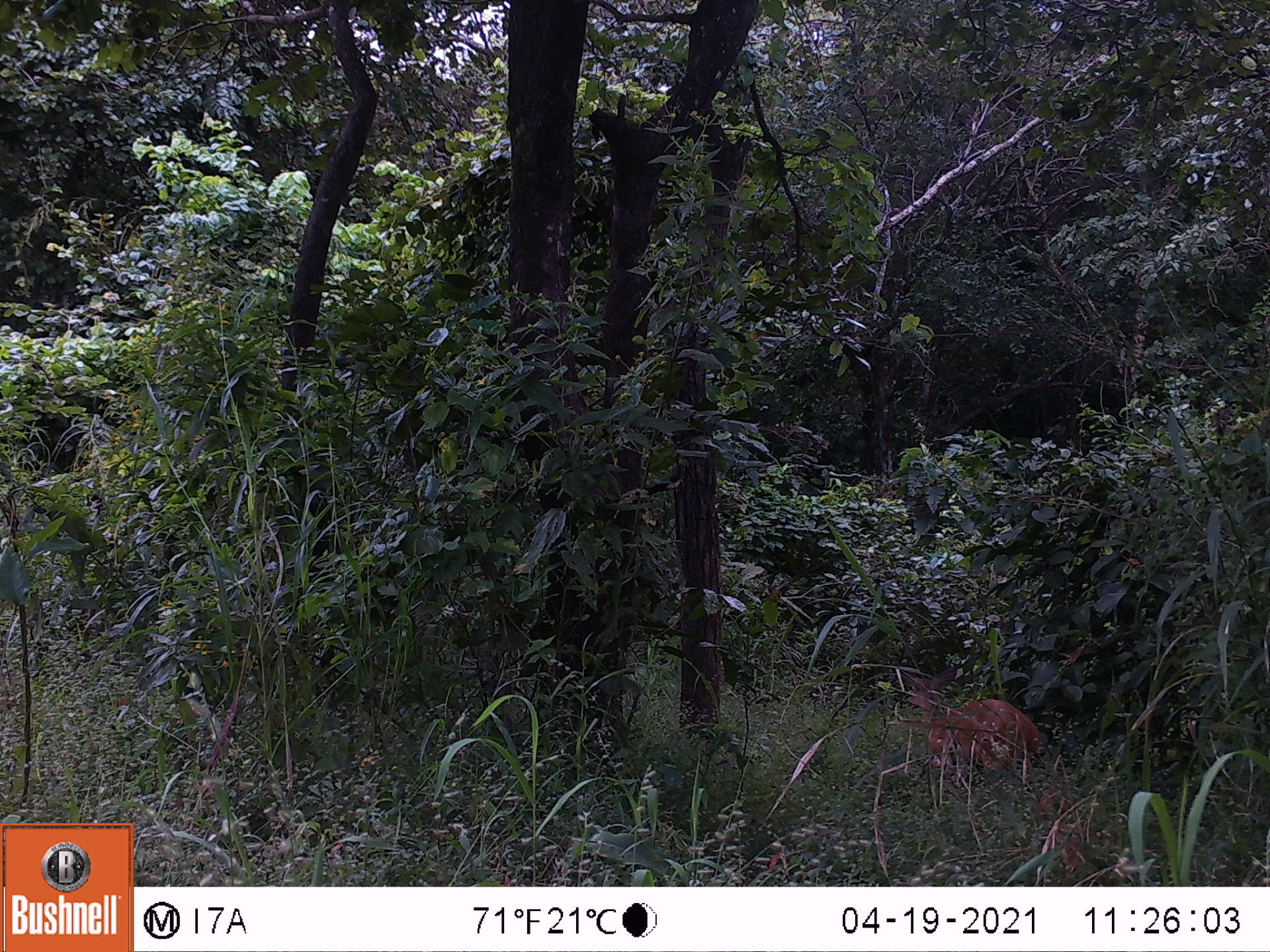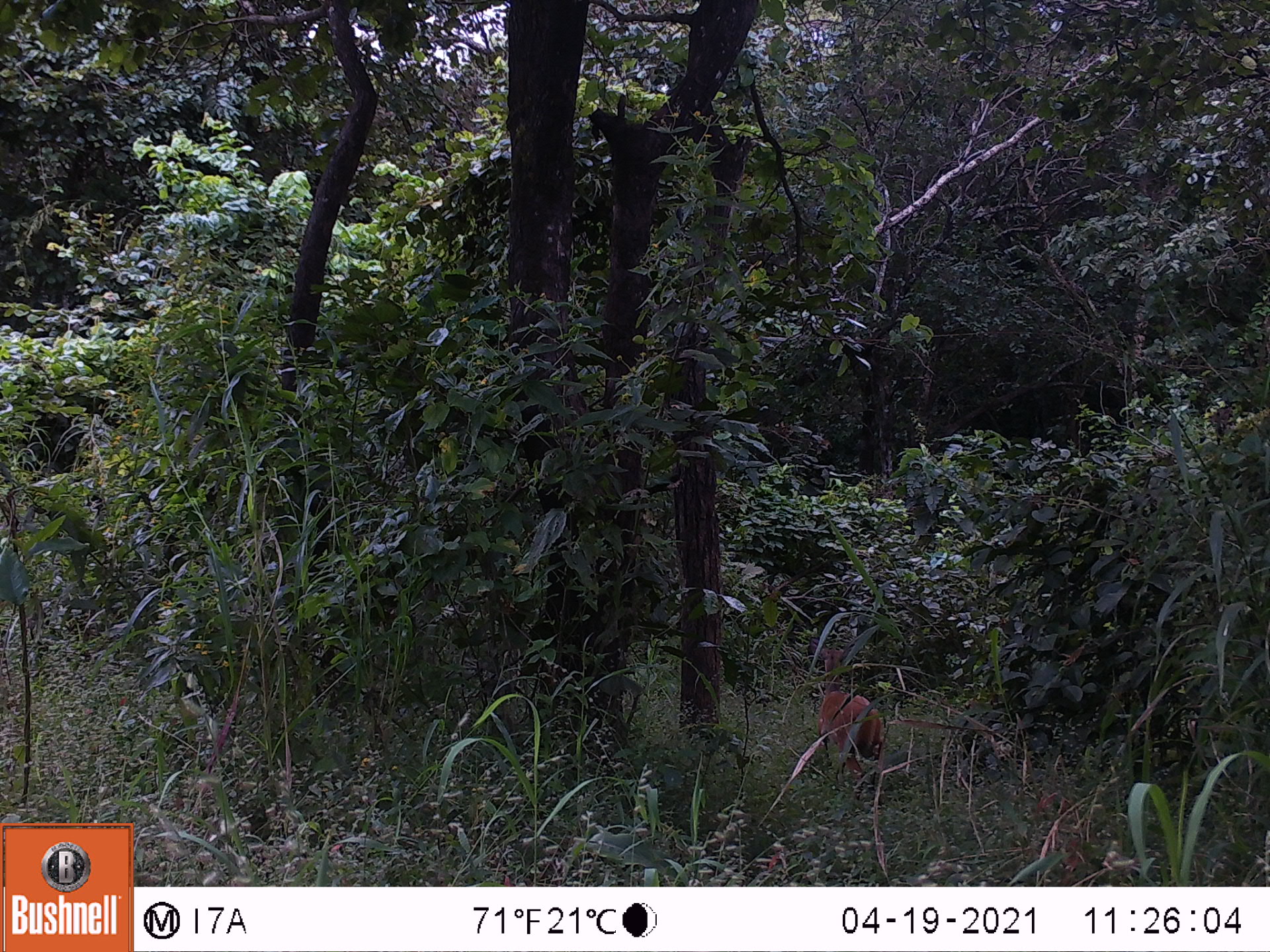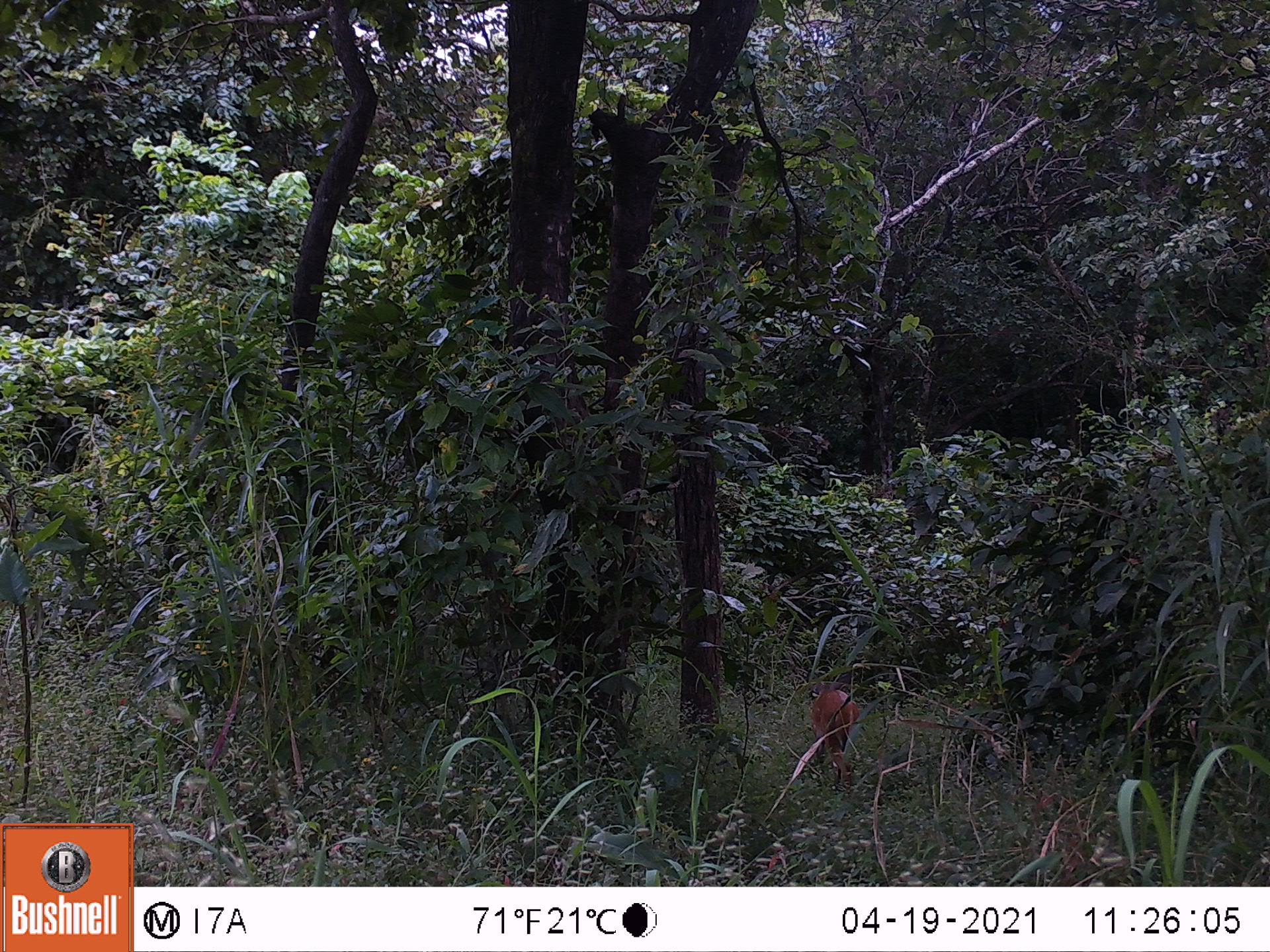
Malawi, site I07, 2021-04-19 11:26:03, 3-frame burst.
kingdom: Animalia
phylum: Chordata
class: Mammalia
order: Artiodactyla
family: Bovidae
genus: Tragelaphus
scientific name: Tragelaphus sylvaticus sylvaticus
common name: cape bushbuck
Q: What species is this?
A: Cape bushbuck (Tragelaphus sylvaticus sylvaticus).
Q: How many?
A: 1.